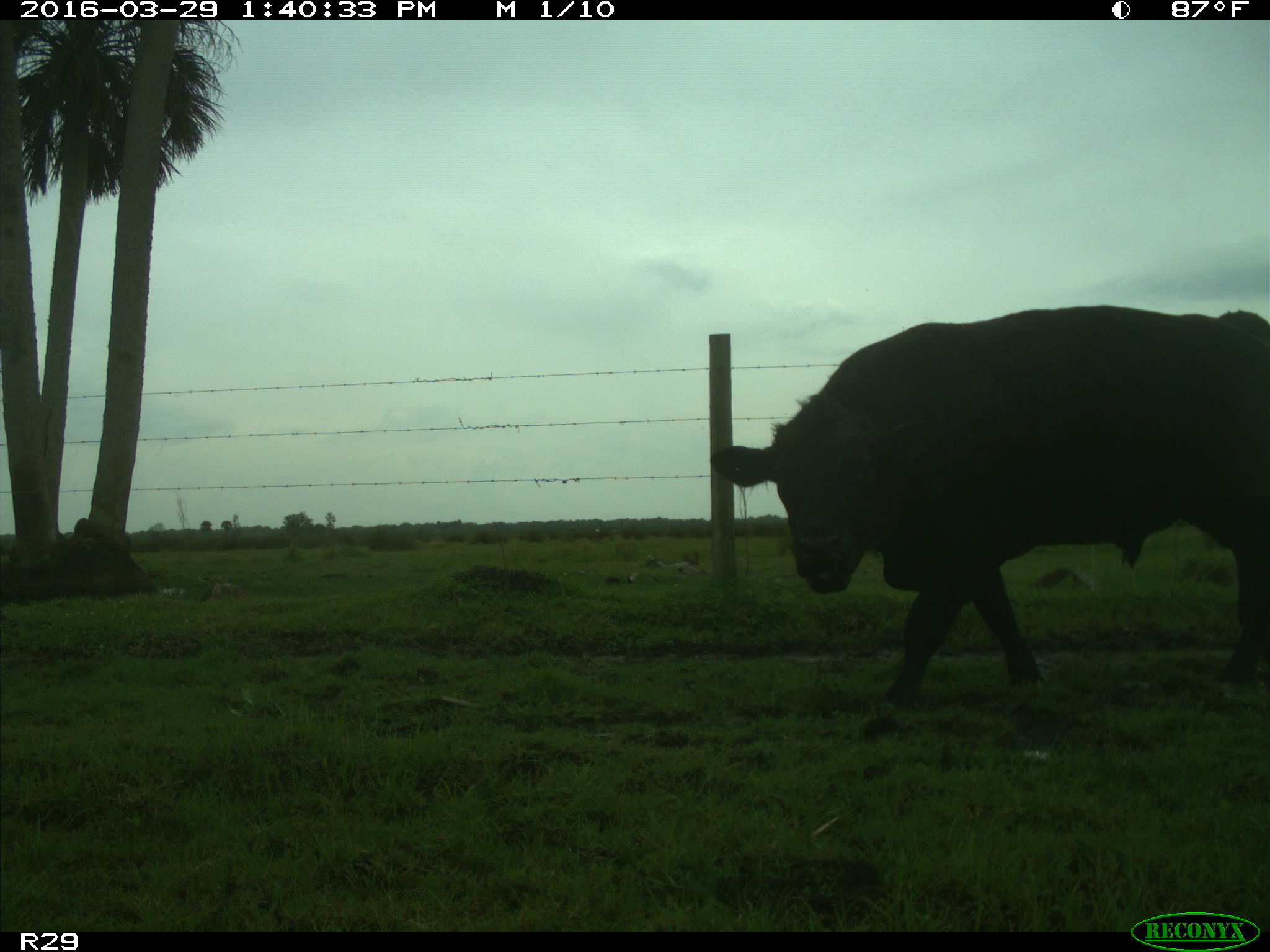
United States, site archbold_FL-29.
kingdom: Animalia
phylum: Chordata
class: Mammalia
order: Artiodactyla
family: Bovidae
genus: Bos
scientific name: Bos taurus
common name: domestic cow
Bos taurus (domestic cow).